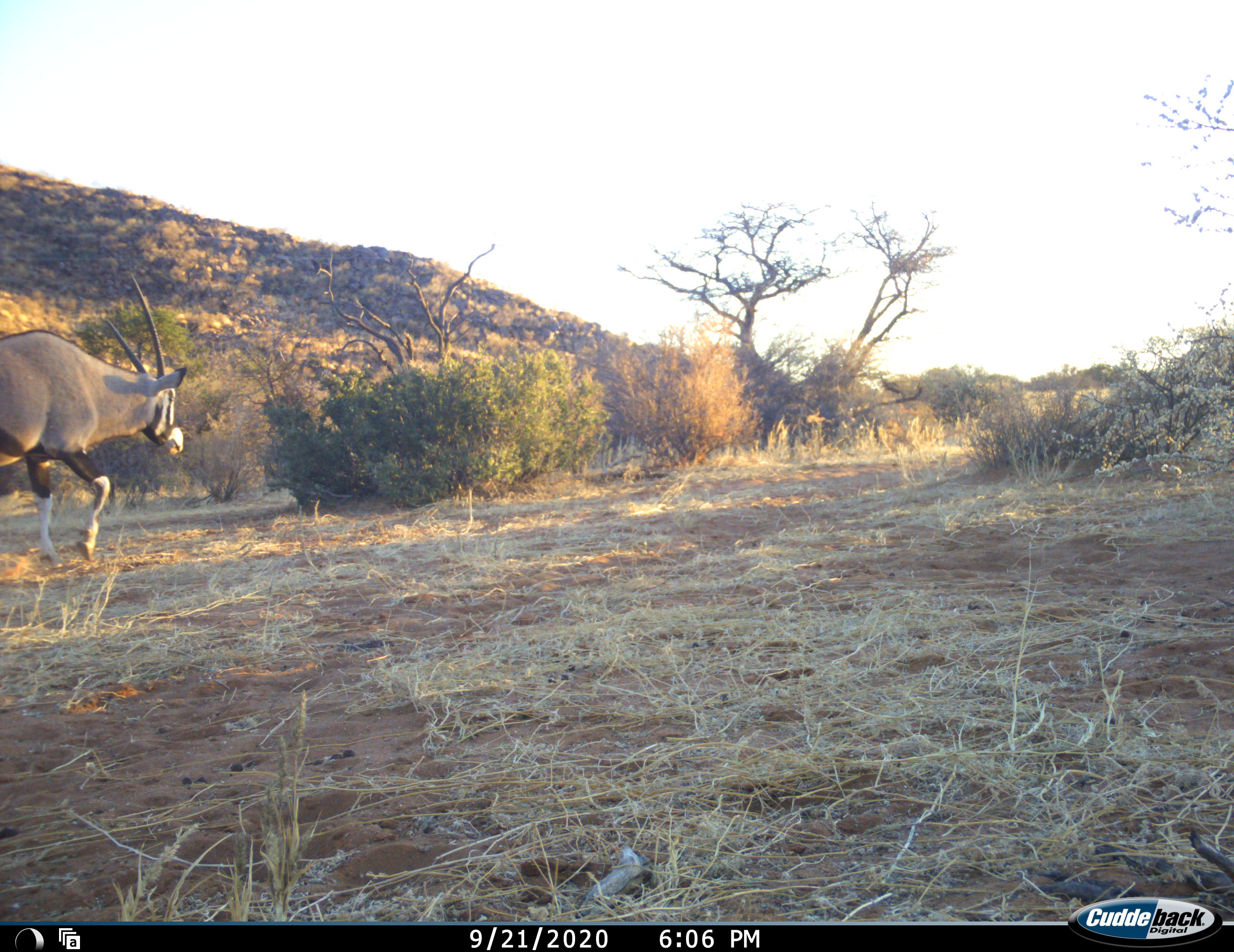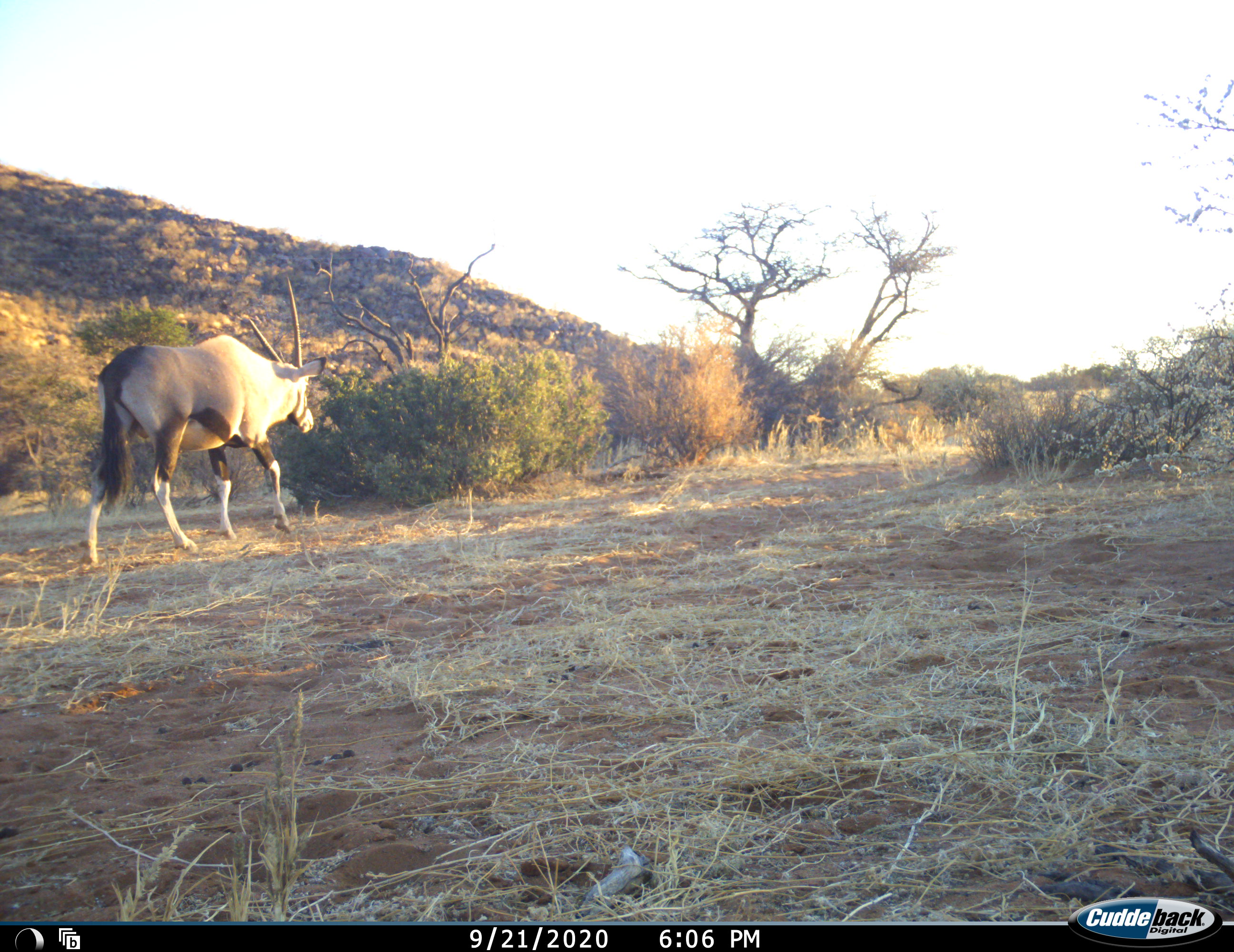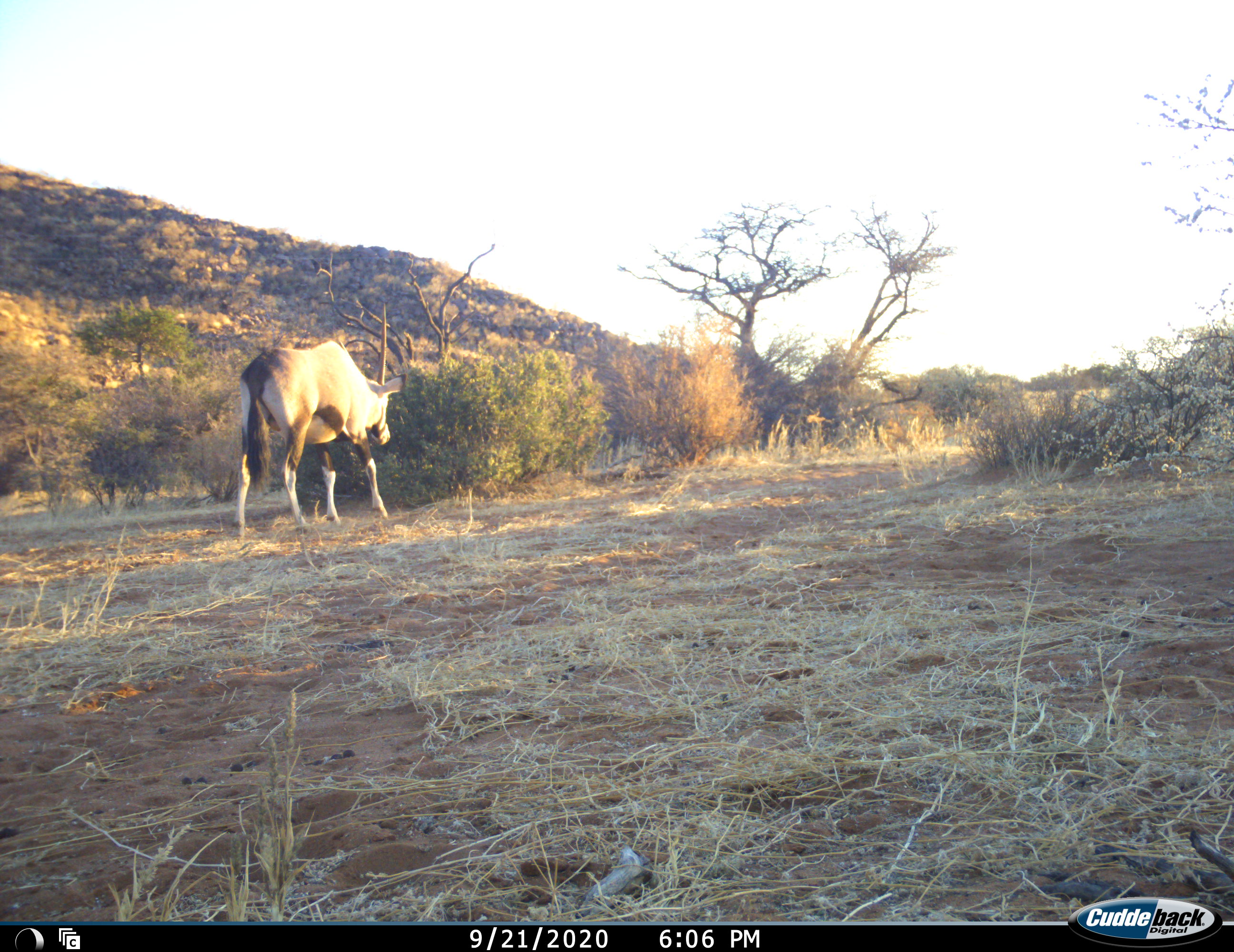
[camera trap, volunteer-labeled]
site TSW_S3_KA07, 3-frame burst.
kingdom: Animalia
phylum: Chordata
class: Mammalia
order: Artiodactyla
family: Bovidae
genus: Oryx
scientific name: Oryx gazella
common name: gemsbok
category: oryx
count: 1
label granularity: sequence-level